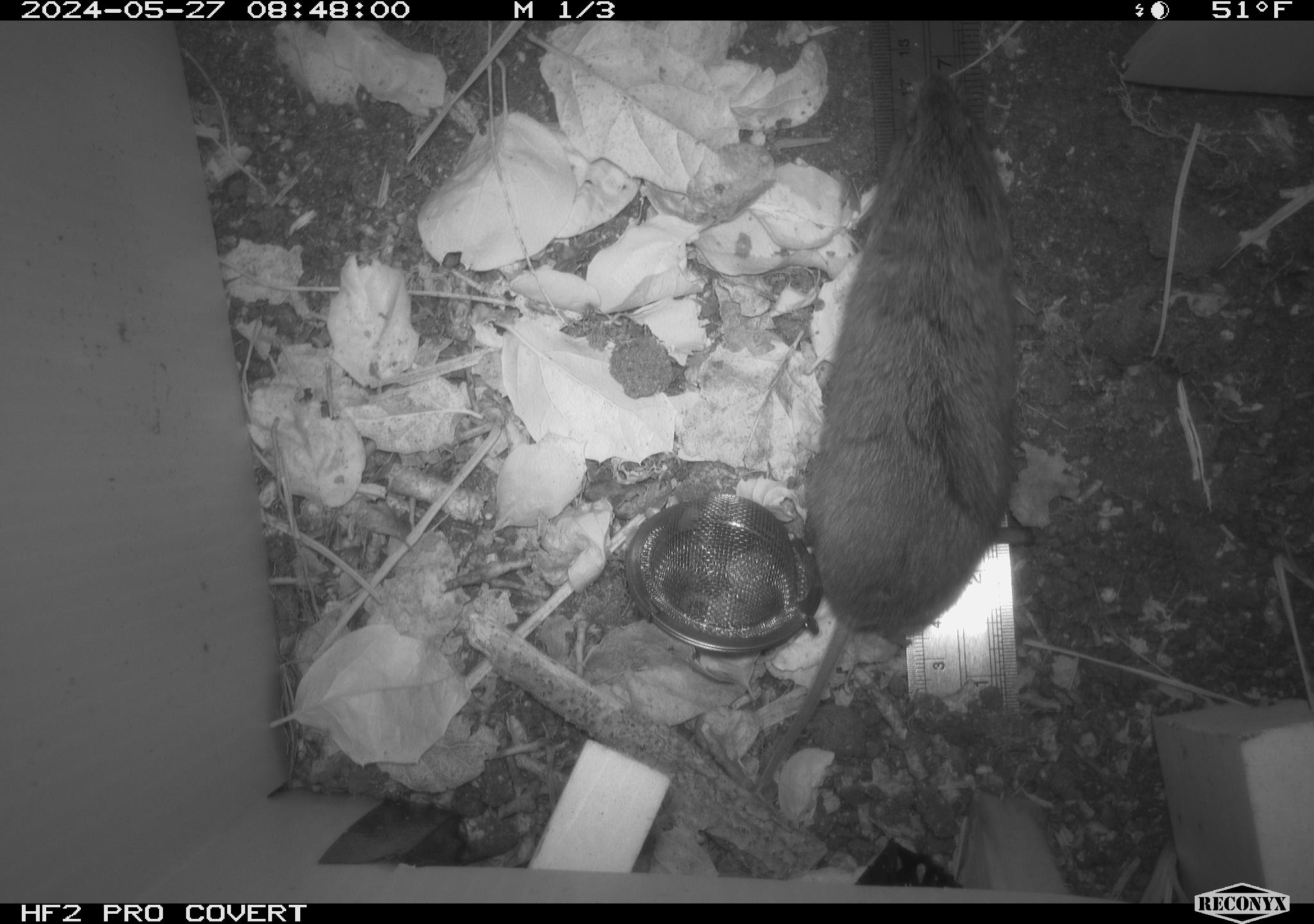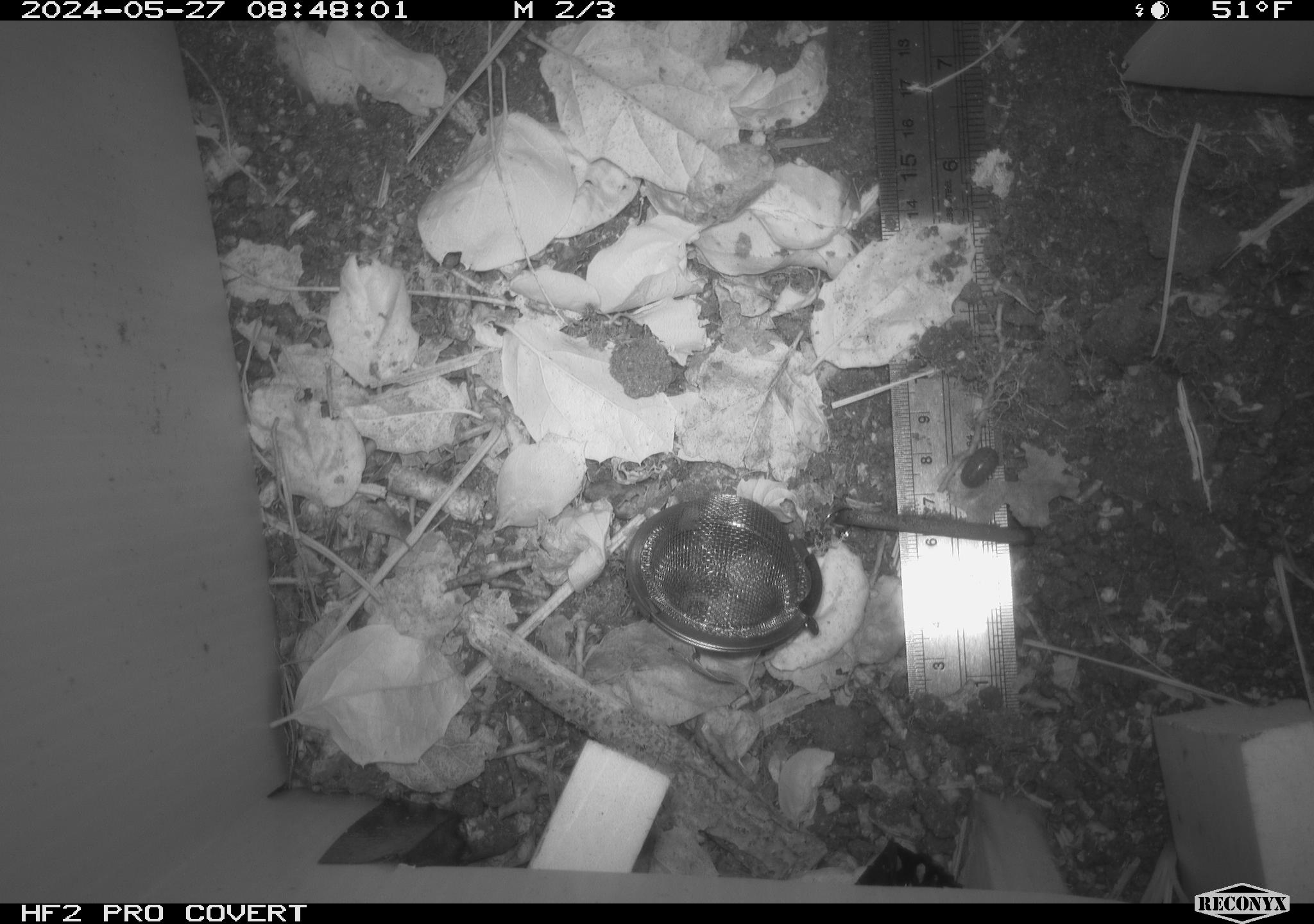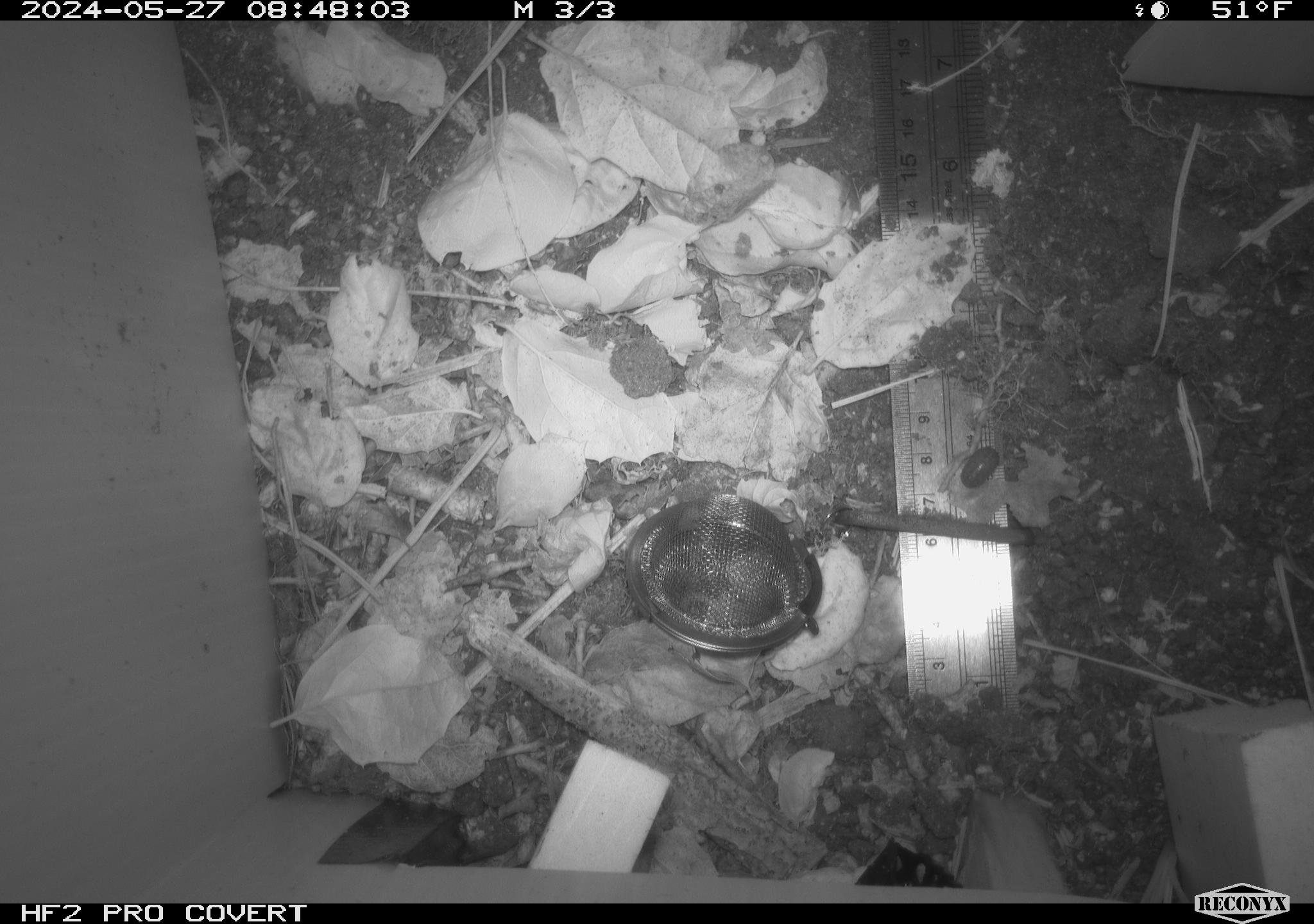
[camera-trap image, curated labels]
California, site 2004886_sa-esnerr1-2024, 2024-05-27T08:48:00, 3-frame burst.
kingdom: Animalia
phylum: Chordata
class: Mammalia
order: Rodentia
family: Cricetidae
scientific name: Cricetidae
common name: hamsters, voles, lemmings, and allies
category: cricetidae family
Cricetidae family (hamsters, voles, lemmings, and allies) (Cricetidae).